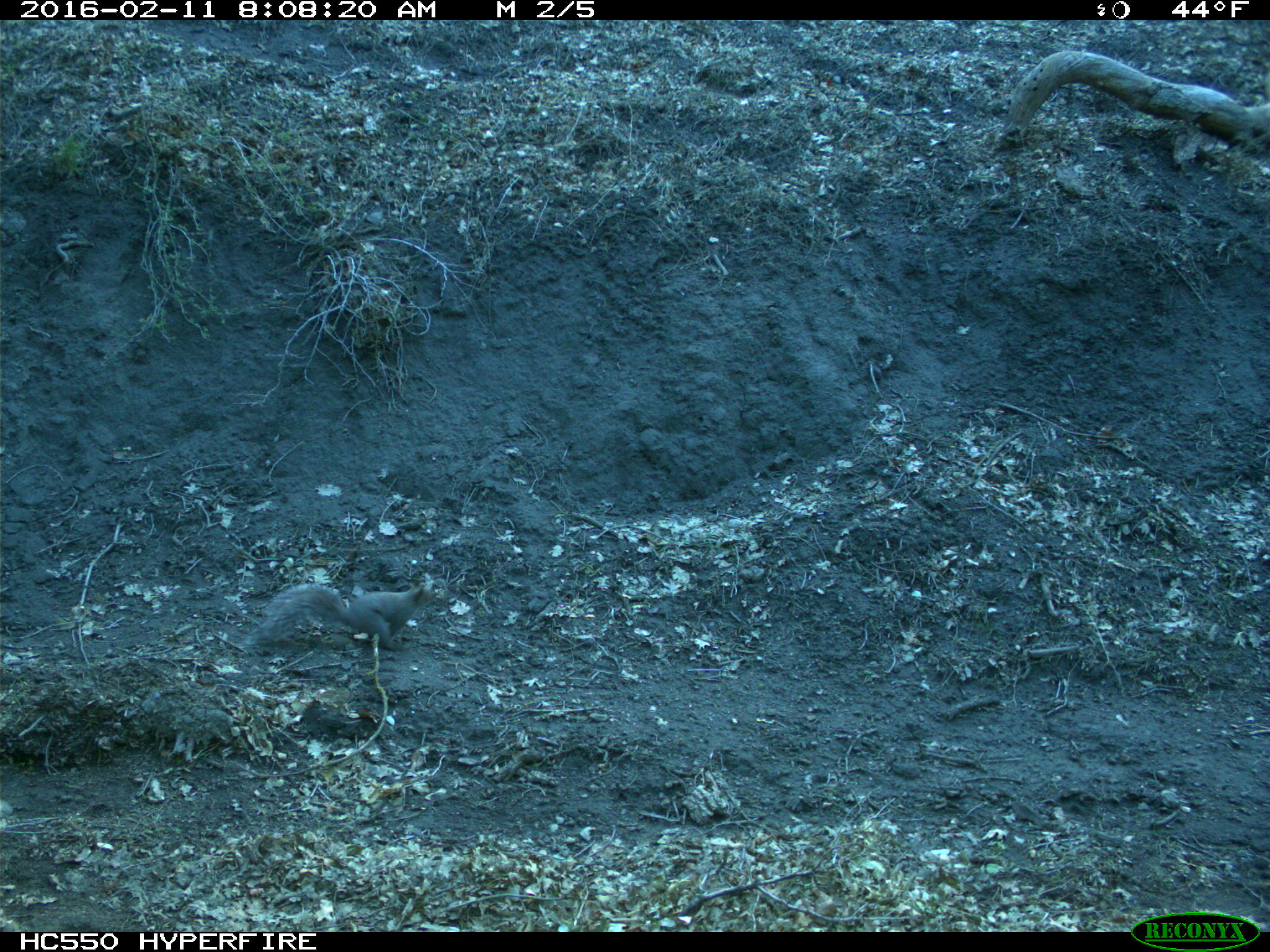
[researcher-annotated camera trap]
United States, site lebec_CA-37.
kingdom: Animalia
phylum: Chordata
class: Mammalia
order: Rodentia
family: Sciuridae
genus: Sciurus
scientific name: Sciurus carolinensis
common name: eastern gray squirrel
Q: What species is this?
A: Sciurus carolinensis (eastern gray squirrel).